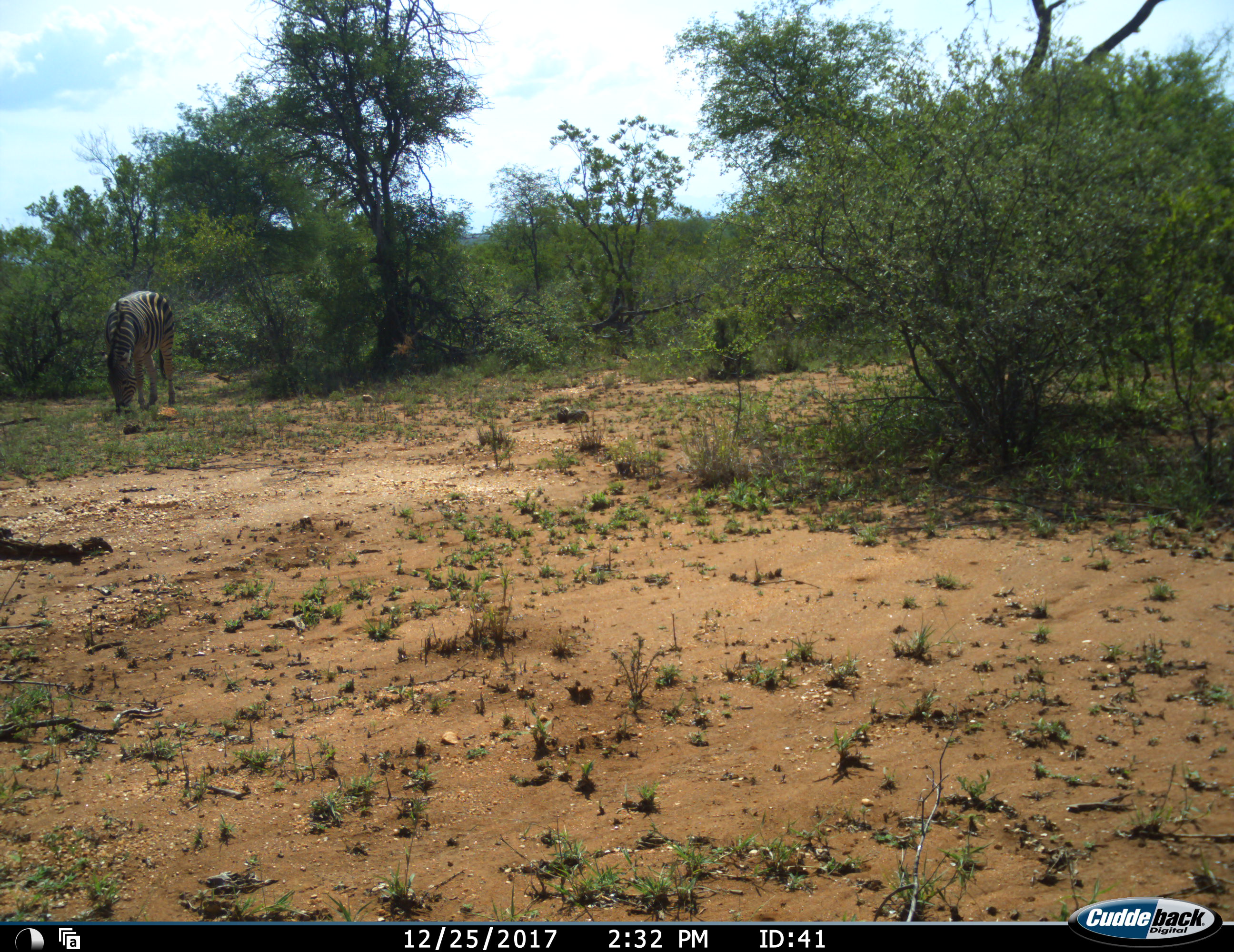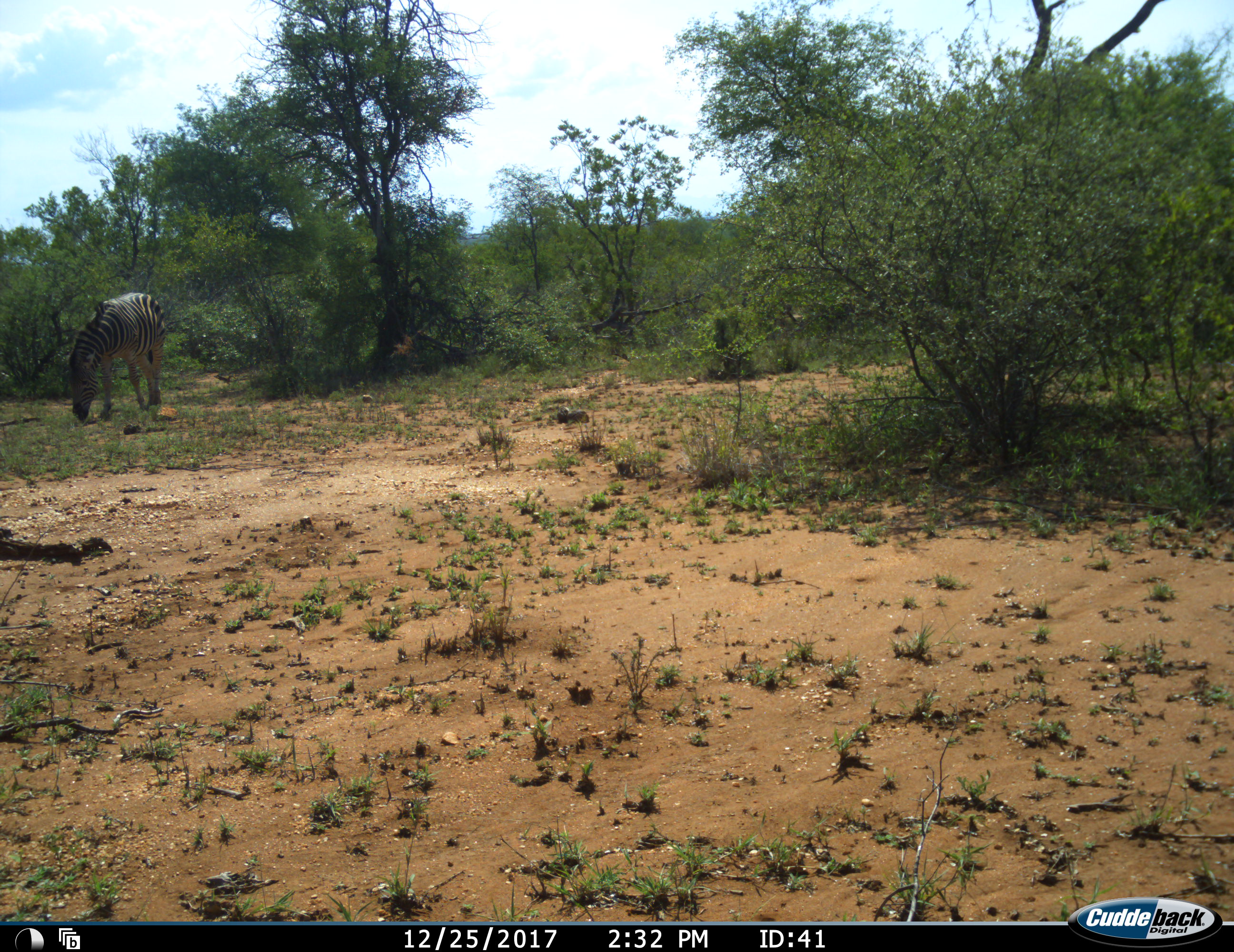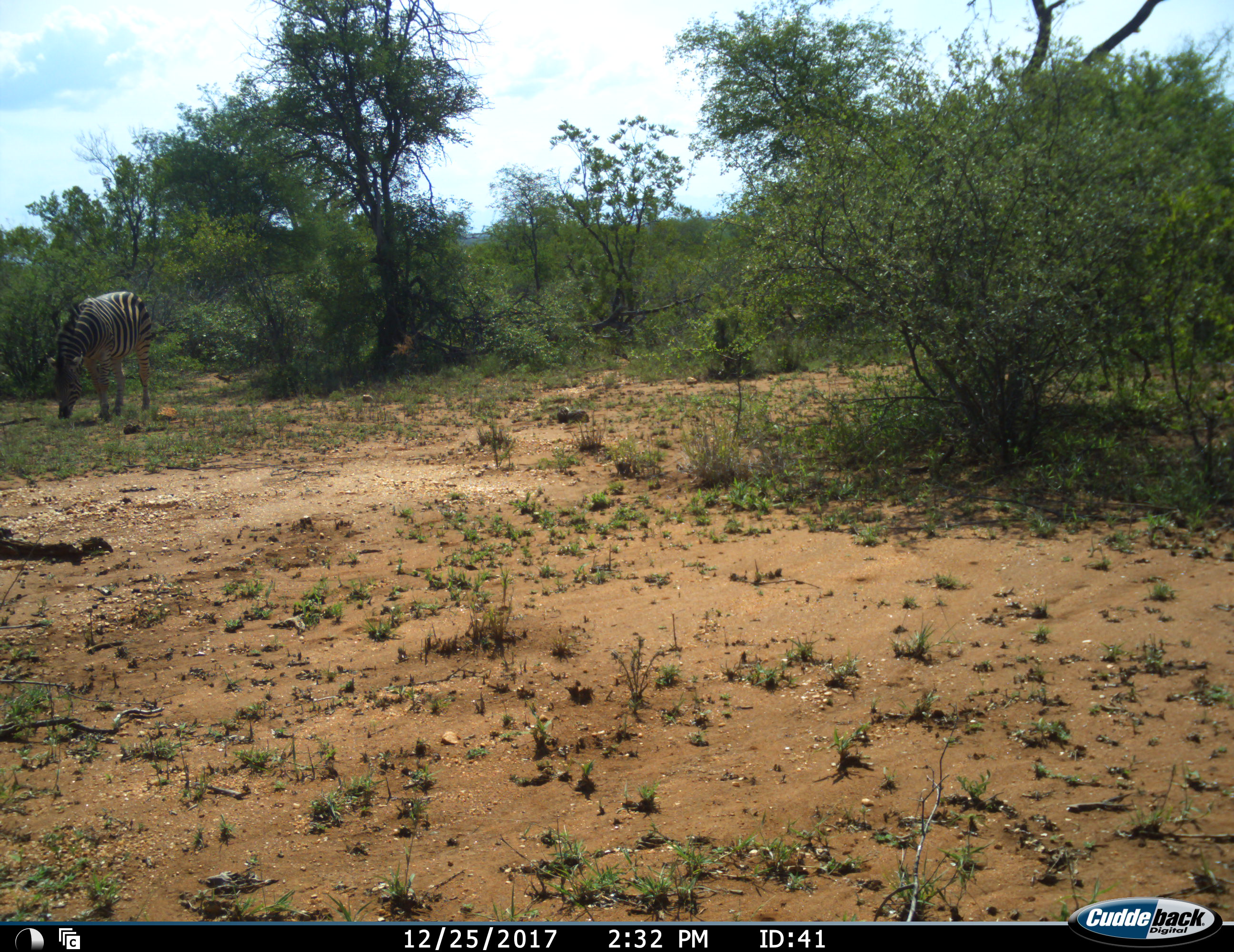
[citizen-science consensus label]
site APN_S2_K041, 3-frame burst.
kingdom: Animalia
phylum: Chordata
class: Mammalia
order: Perissodactyla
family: Equidae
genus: Equus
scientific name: Equus quagga burchellii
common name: burchell's zebra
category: zebraburchells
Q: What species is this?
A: Zebraburchells (burchell's zebra) (Equus quagga burchellii).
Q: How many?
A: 1.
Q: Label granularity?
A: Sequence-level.